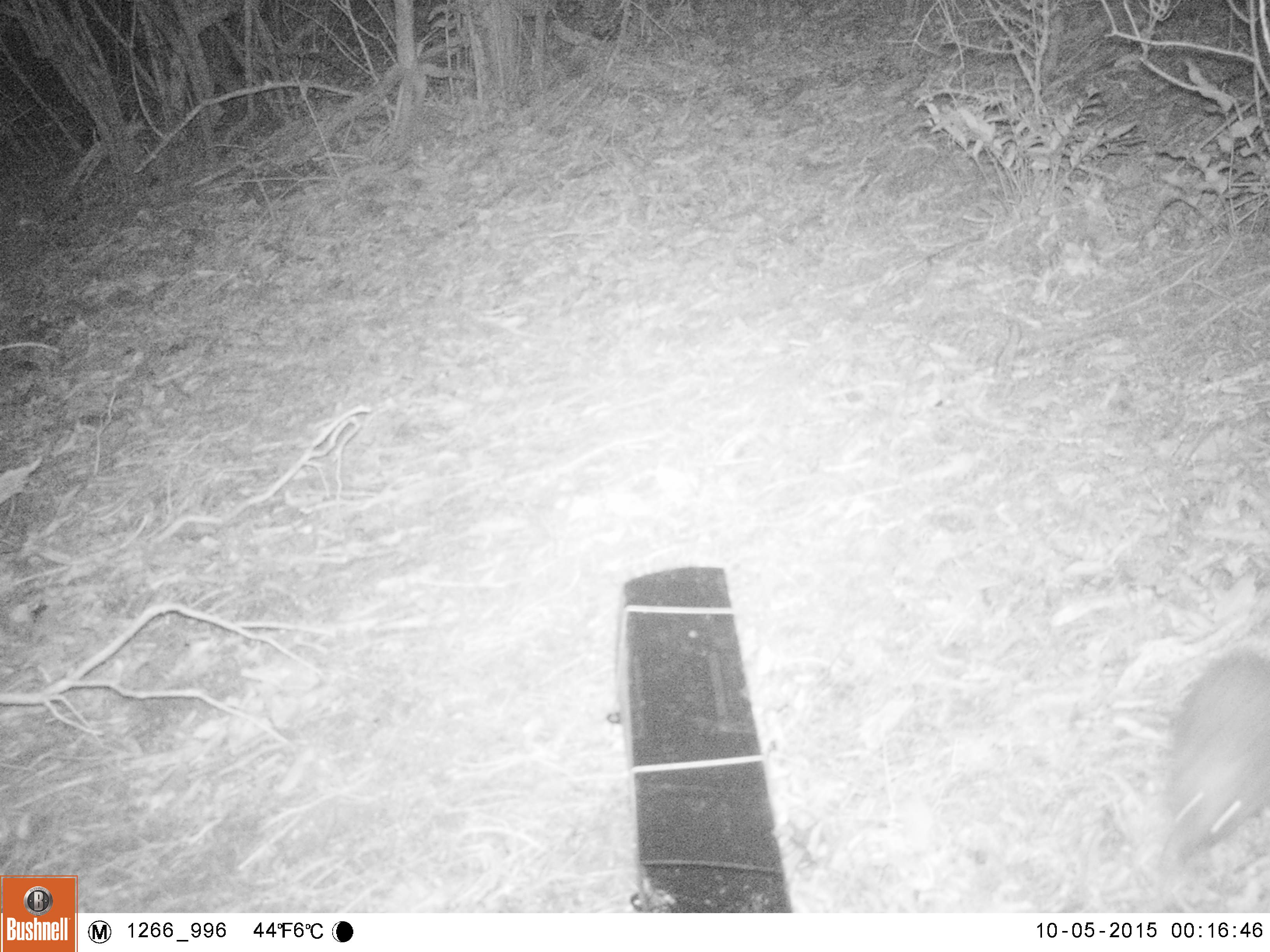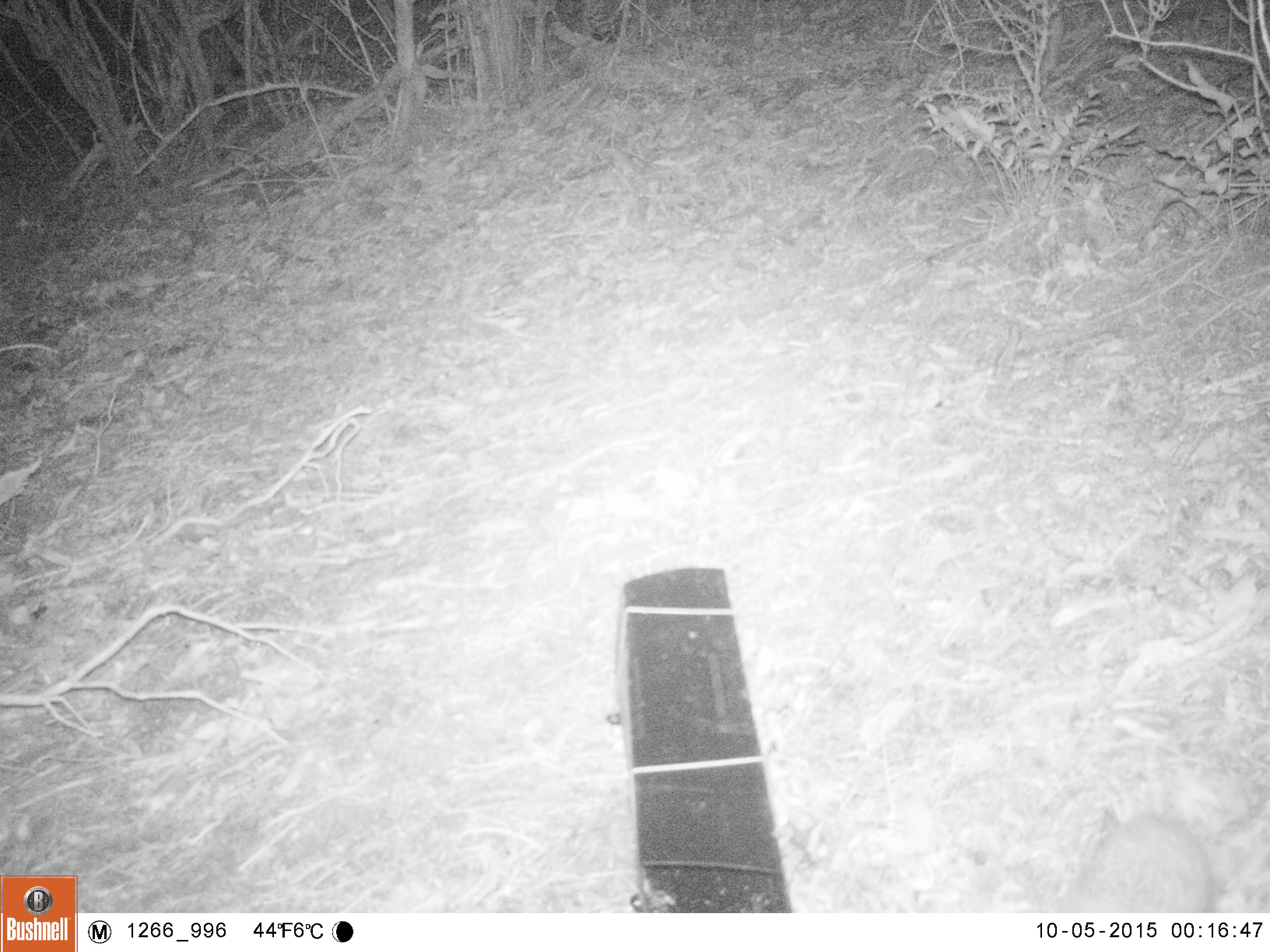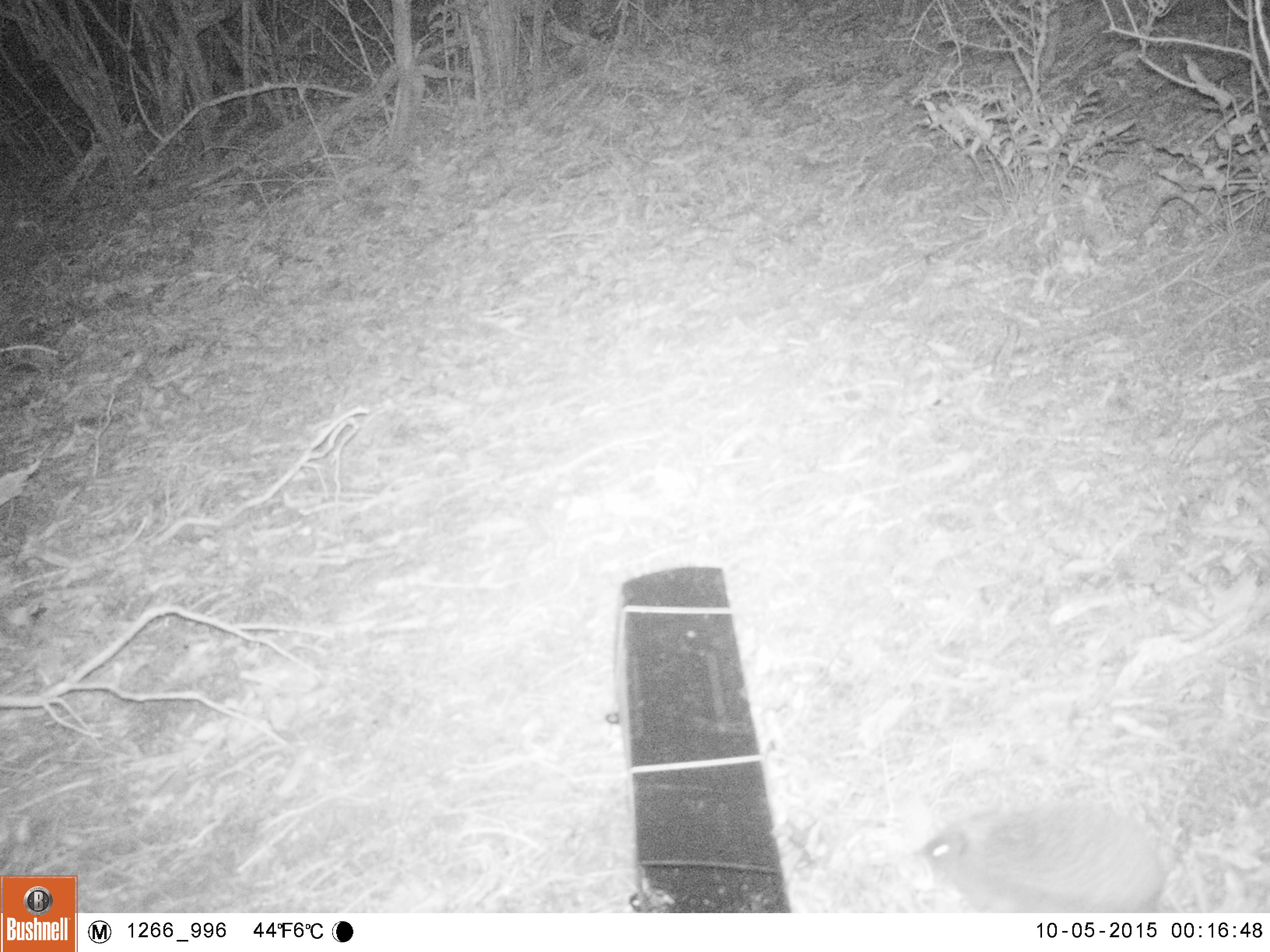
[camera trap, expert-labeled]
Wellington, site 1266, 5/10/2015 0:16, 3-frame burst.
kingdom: Animalia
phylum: Chordata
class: Mammalia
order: Eulipotyphla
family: Erinaceidae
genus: Erinaceus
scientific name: Erinaceus europaeus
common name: hedgehog